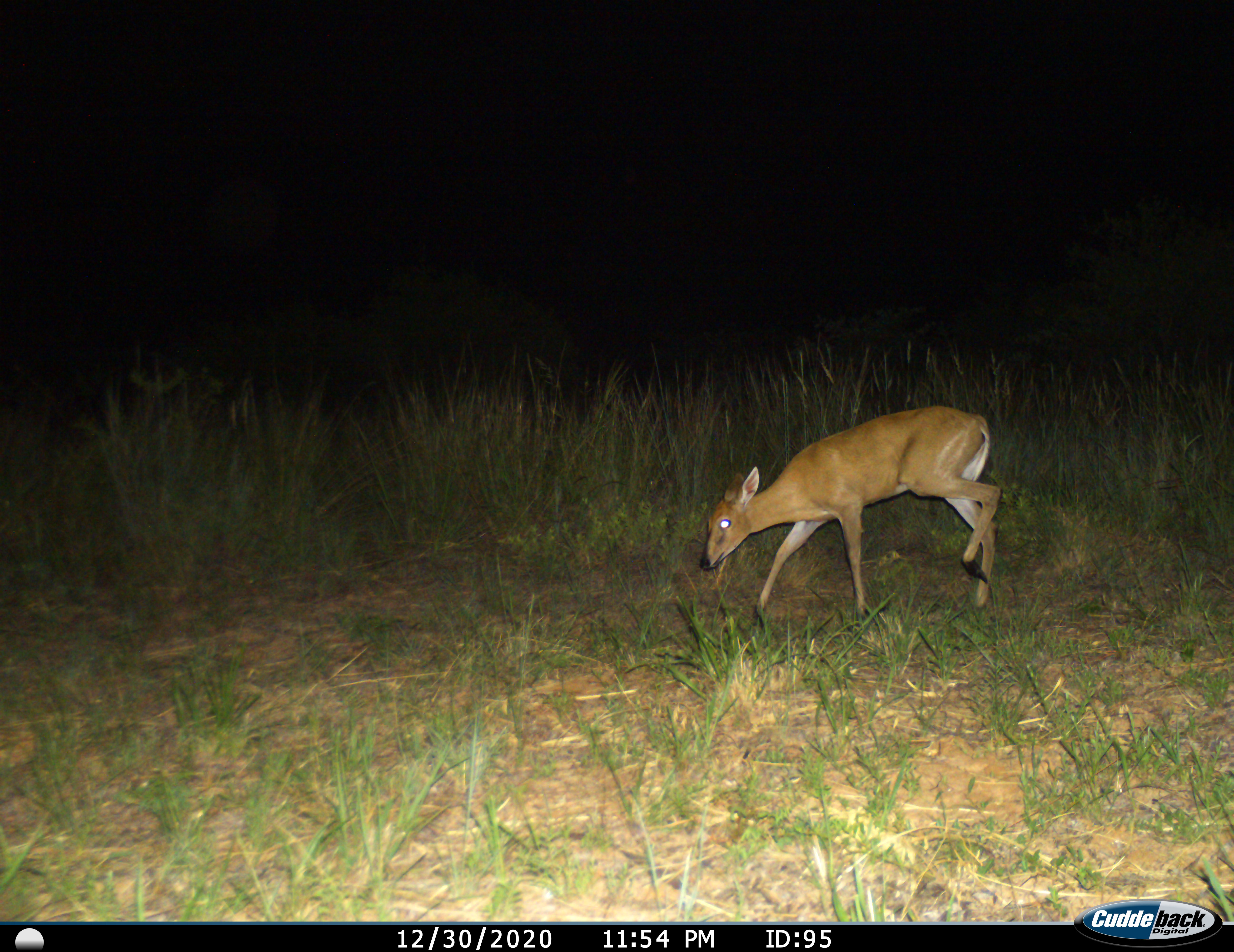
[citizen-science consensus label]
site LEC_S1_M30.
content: unidentified animal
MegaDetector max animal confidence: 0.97